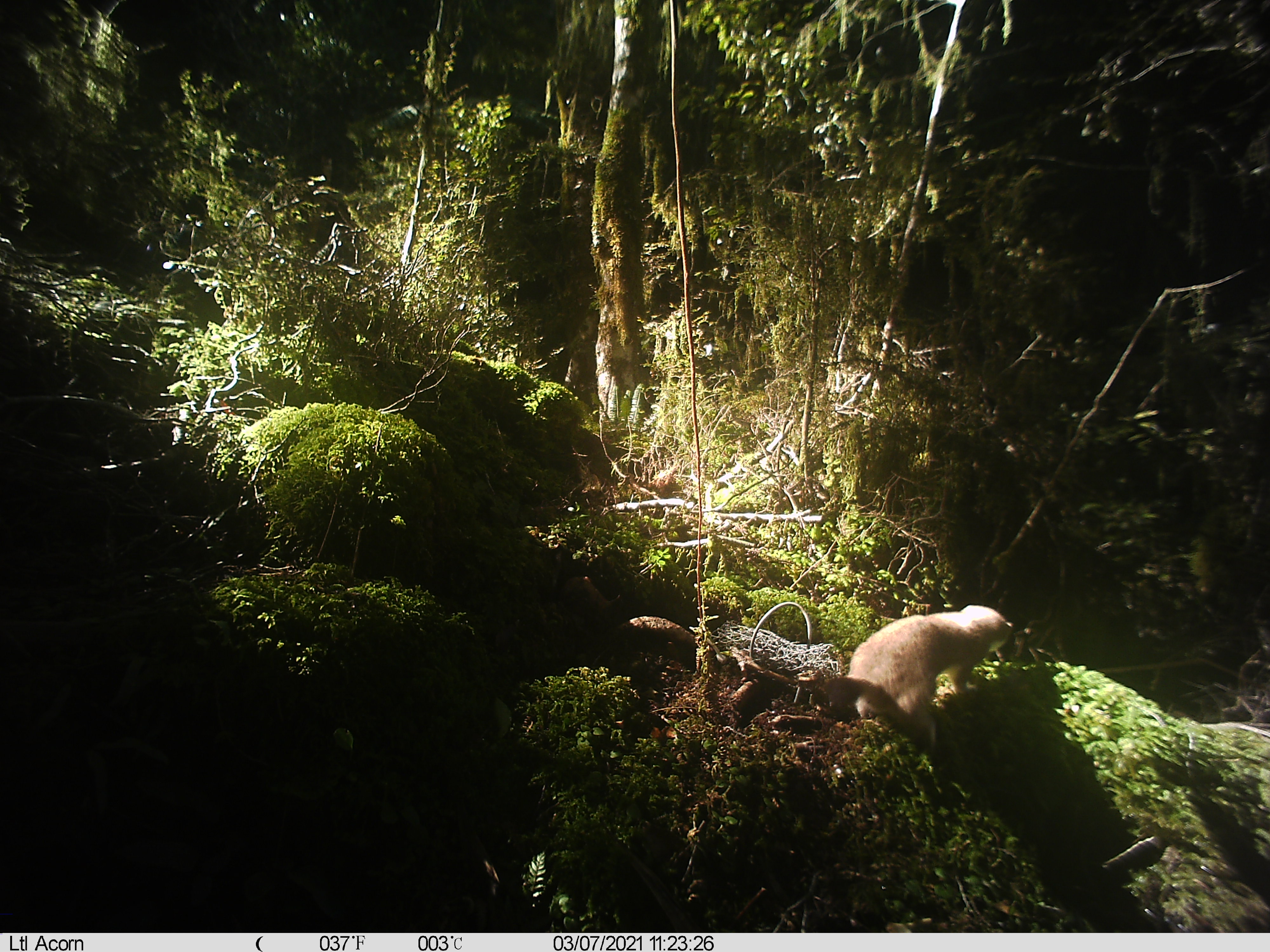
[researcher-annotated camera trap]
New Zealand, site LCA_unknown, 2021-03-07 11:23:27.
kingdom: Animalia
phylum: Chordata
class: Mammalia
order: Carnivora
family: Mustelidae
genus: Mustela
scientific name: Mustela erminea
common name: stoat